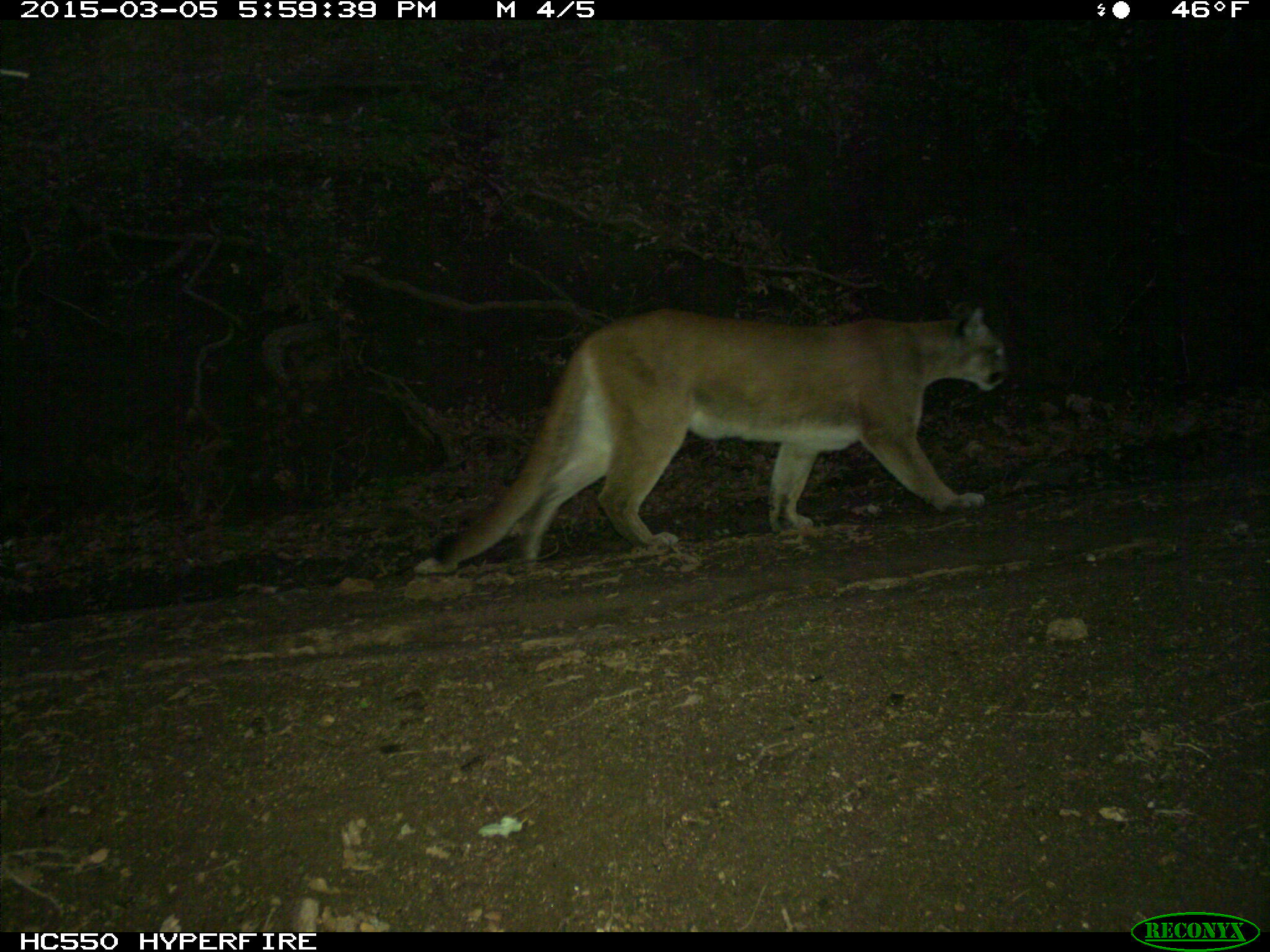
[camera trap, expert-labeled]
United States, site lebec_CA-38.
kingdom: Animalia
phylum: Chordata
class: Mammalia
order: Carnivora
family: Felidae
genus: Puma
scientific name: Puma concolor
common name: mountain lion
Puma concolor (mountain lion).